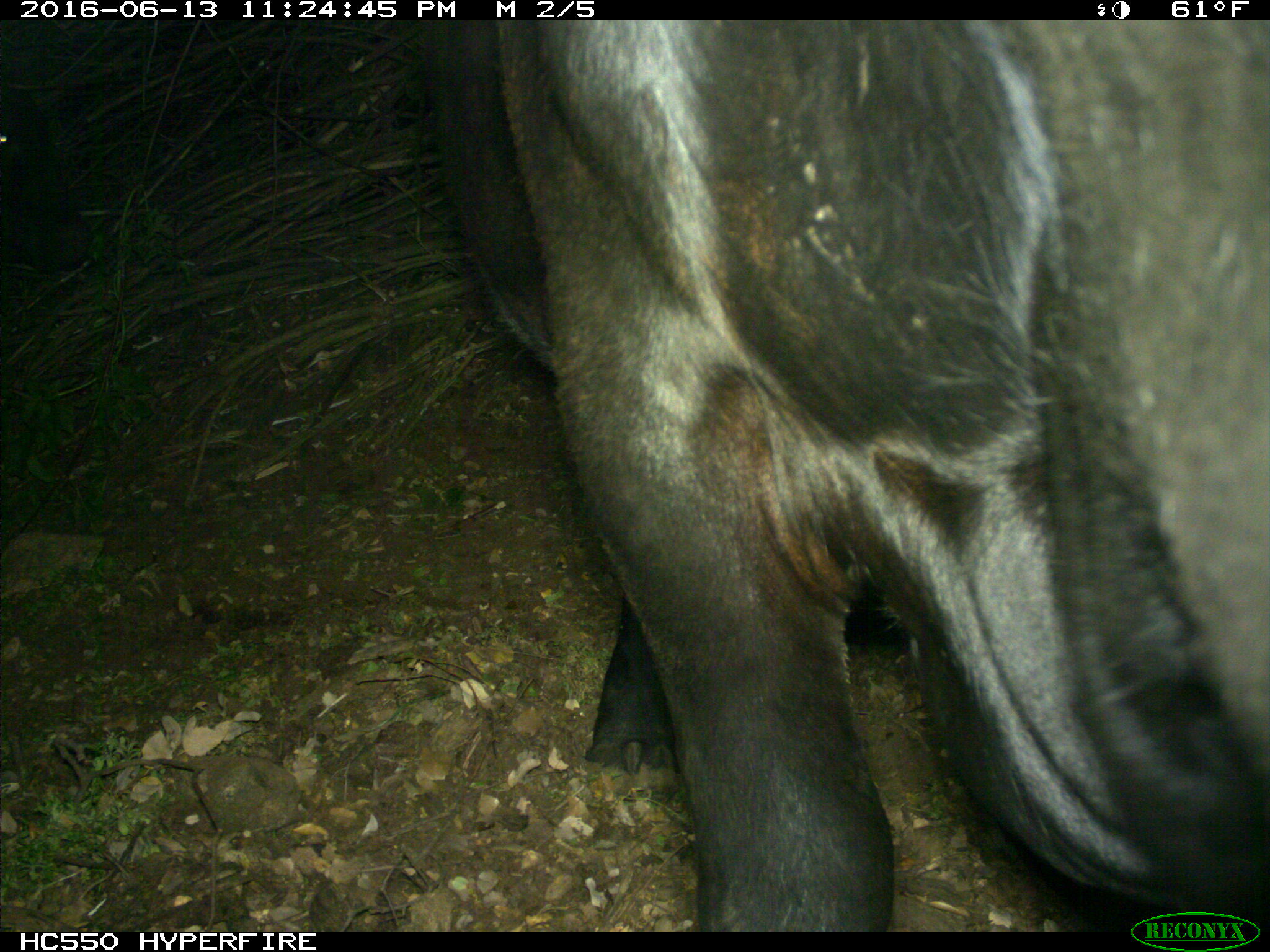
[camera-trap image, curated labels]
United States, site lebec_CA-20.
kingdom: Animalia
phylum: Chordata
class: Mammalia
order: Artiodactyla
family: Bovidae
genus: Bos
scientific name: Bos taurus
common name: domestic cow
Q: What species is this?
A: Bos taurus (domestic cow).